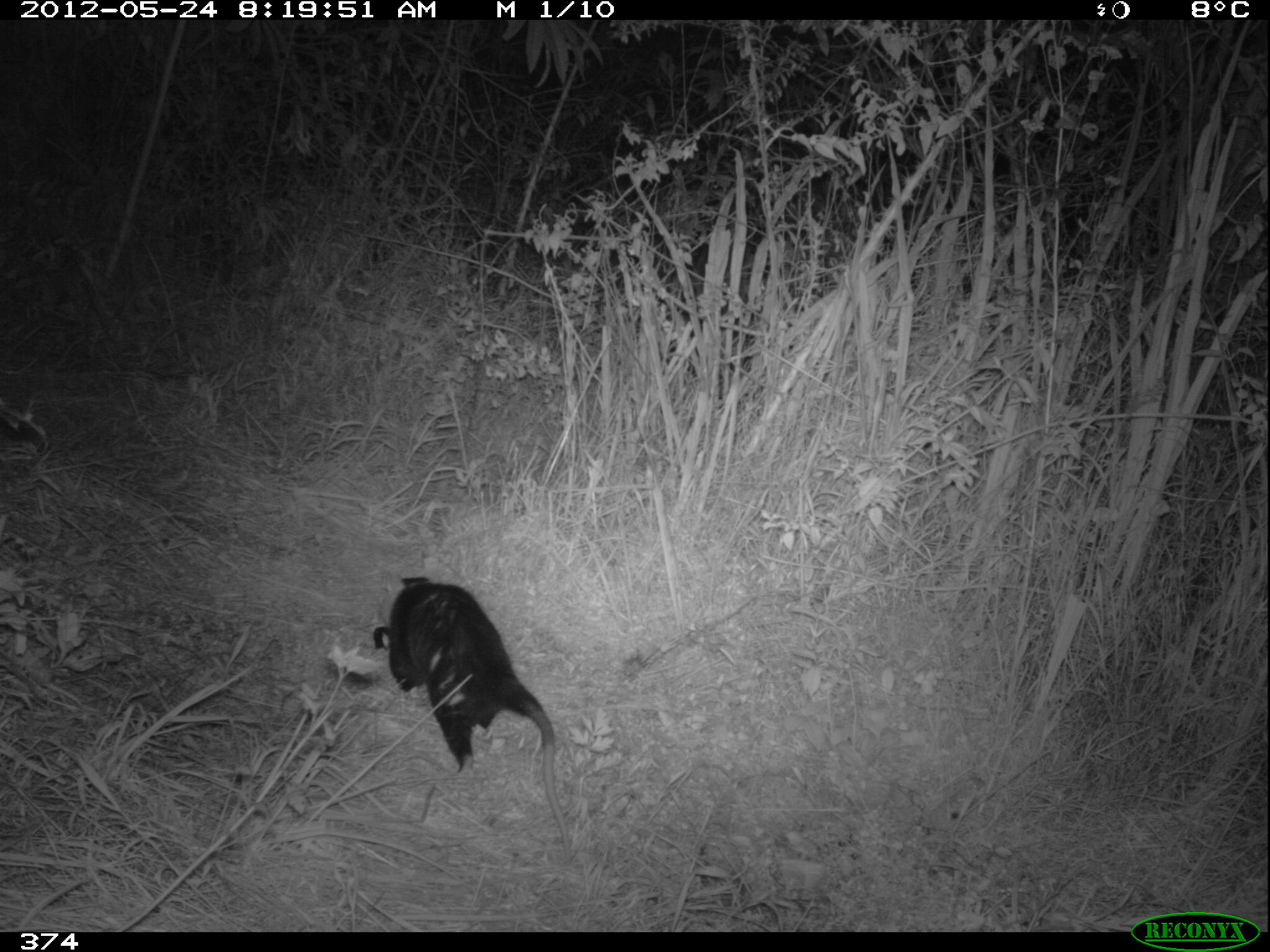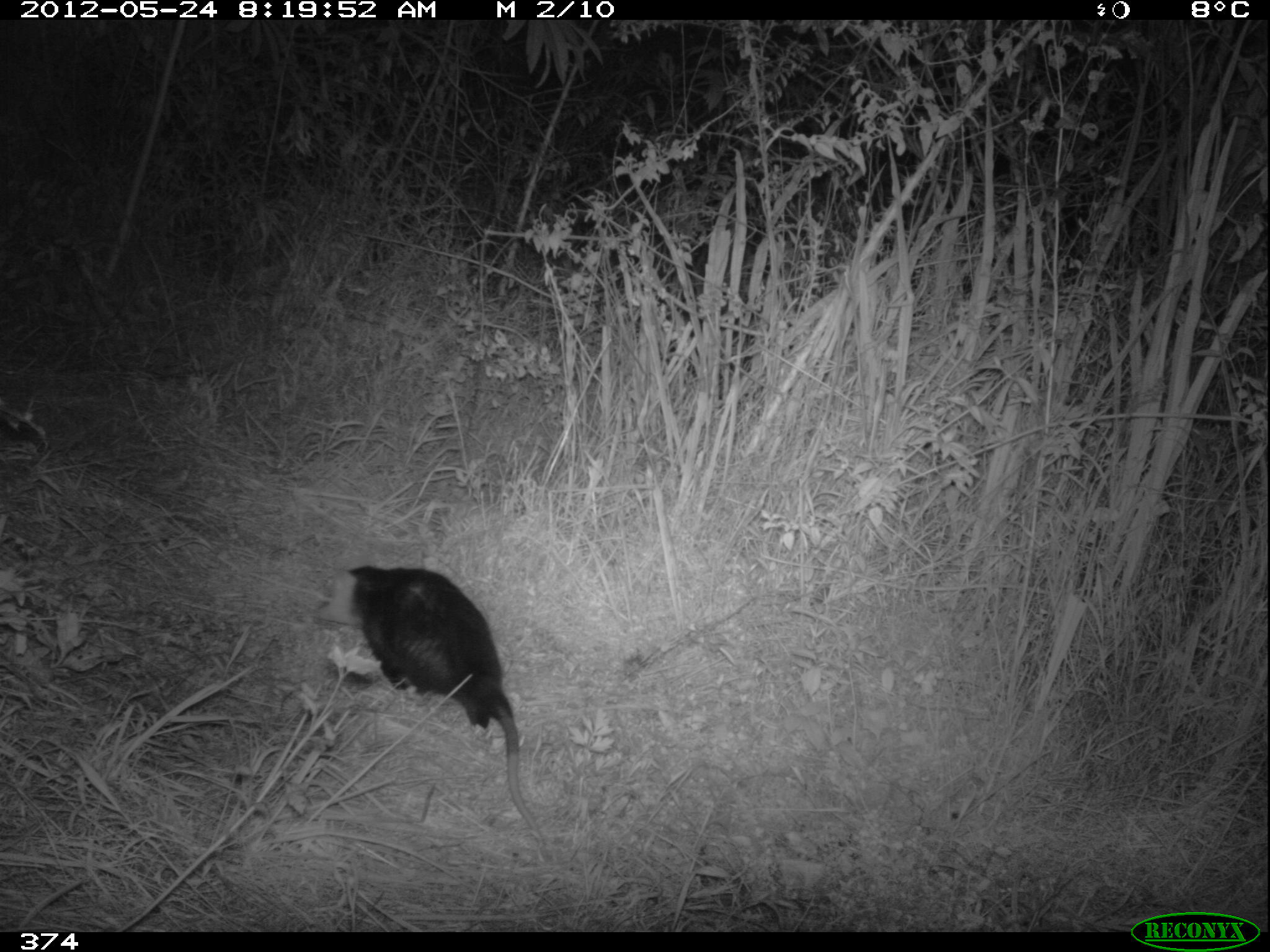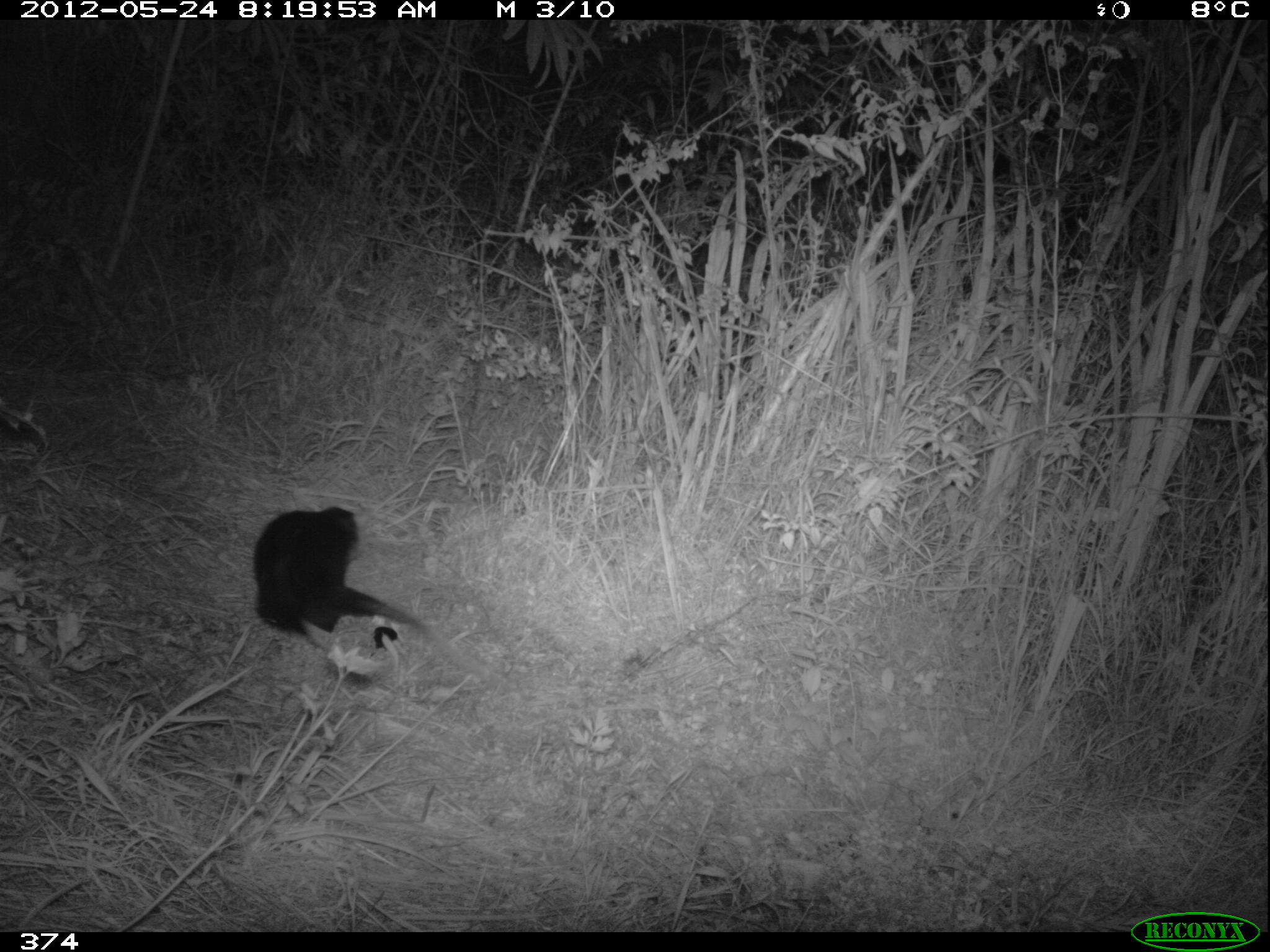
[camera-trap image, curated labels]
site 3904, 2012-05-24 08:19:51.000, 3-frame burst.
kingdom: Animalia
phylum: Chordata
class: Mammalia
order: Didelphimorphia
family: Didelphidae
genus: Didelphis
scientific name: Didelphis pernigra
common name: andean white-eared opossum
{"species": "Didelphis pernigra (andean white-eared opossum)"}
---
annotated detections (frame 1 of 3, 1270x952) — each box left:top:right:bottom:
didelphis pernigra: 372:575:574:857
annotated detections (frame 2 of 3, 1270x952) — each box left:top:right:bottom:
didelphis pernigra: 312:553:548:857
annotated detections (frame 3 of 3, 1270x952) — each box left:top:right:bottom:
didelphis pernigra: 252:496:488:676